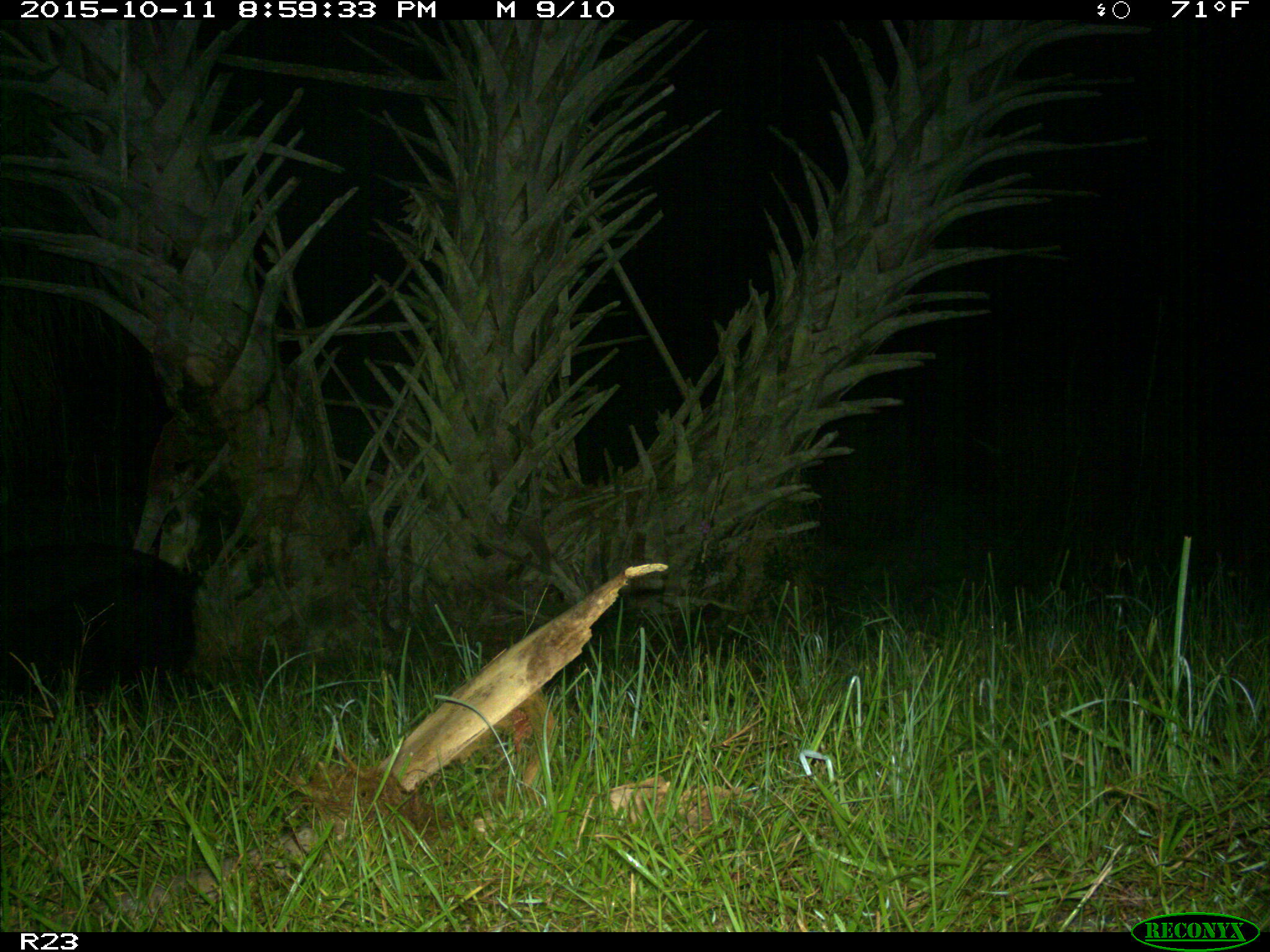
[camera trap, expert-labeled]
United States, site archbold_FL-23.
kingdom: Animalia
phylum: Chordata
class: Mammalia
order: Artiodactyla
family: Suidae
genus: Sus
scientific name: Sus scrofa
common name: wild boar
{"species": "Sus scrofa (wild boar)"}